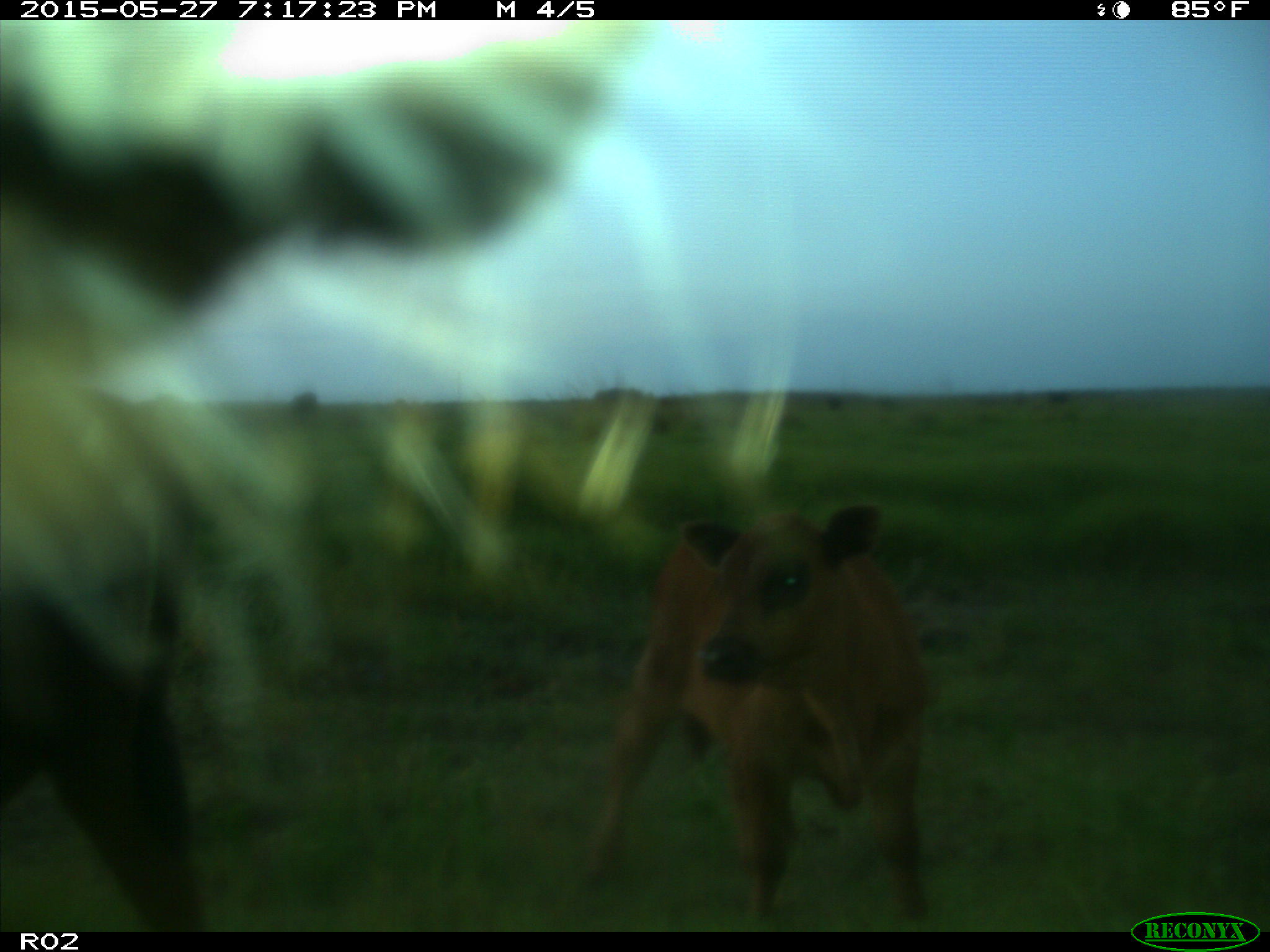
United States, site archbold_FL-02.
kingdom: Animalia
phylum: Chordata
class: Mammalia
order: Artiodactyla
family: Bovidae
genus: Bos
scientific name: Bos taurus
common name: domestic cow